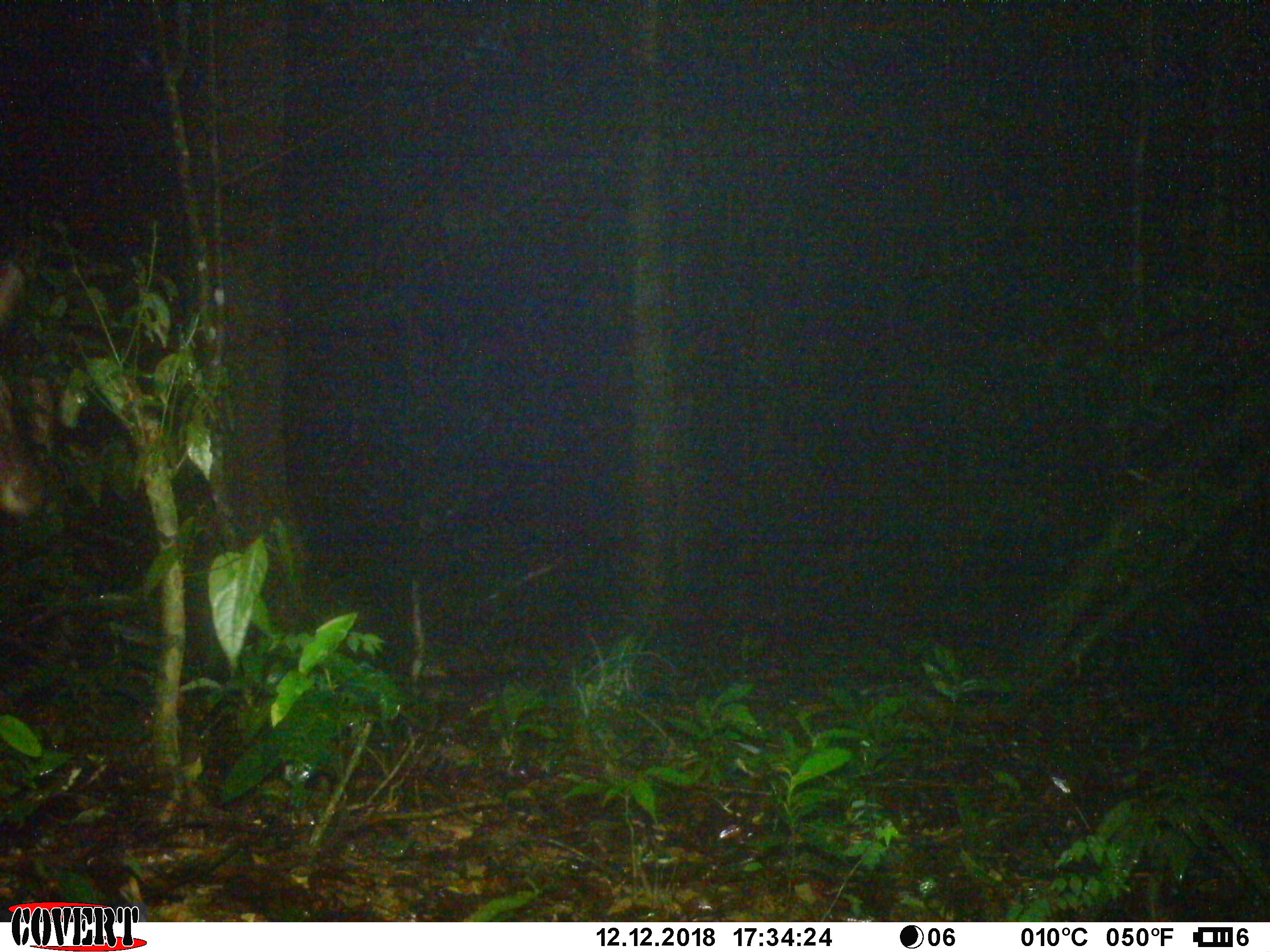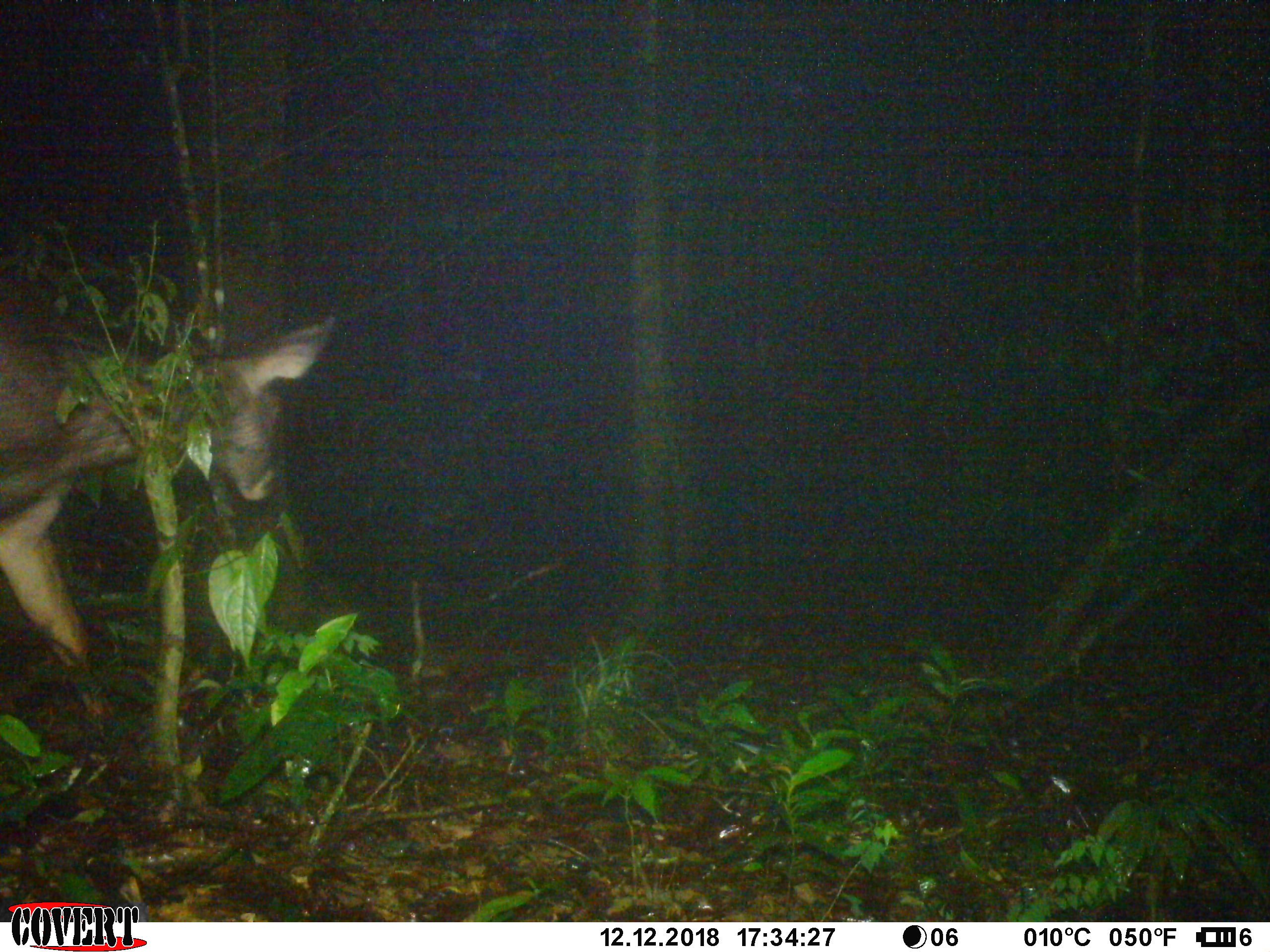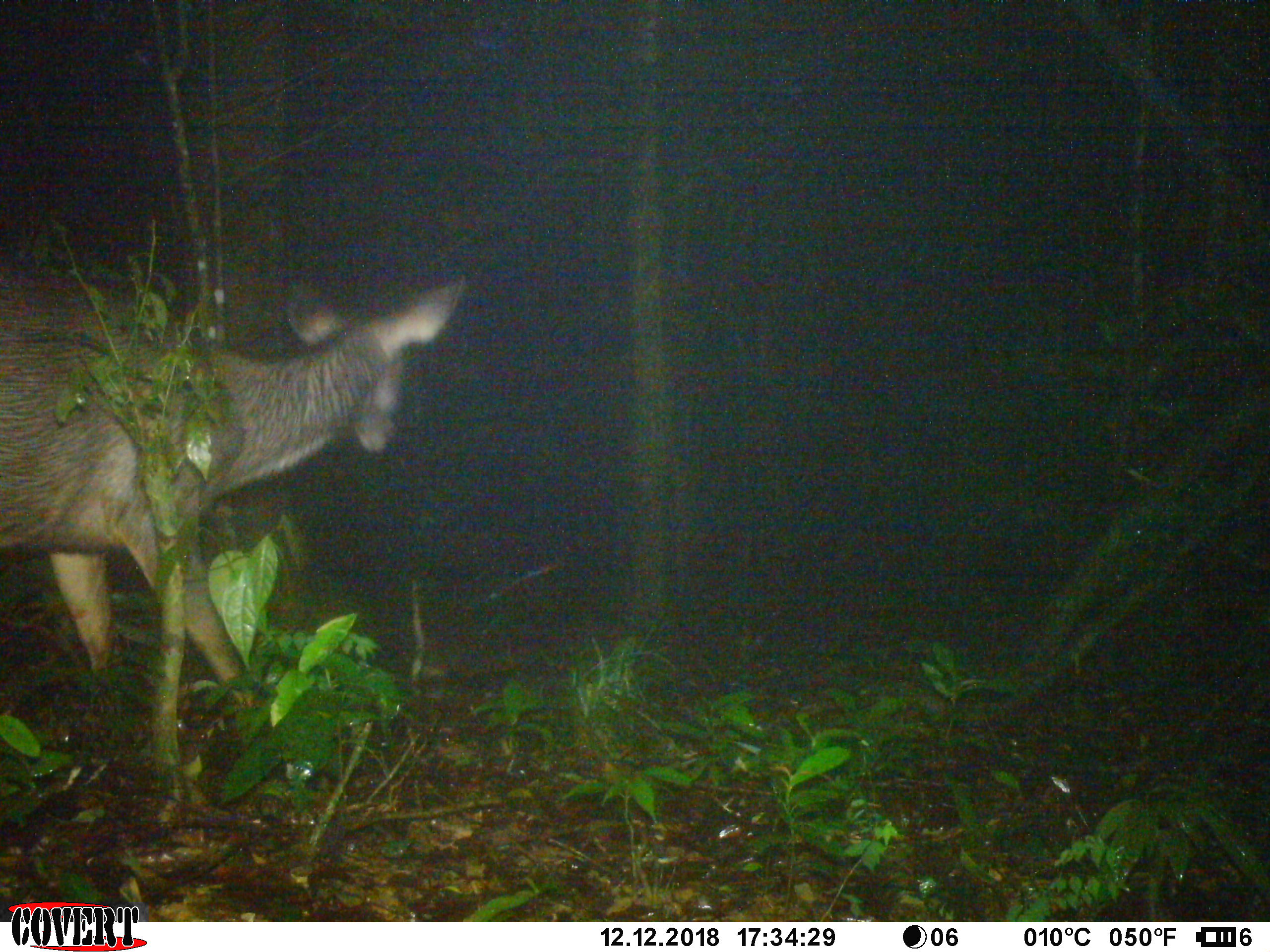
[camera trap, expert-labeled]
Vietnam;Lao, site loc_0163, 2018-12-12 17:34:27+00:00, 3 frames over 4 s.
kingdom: Animalia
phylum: Chordata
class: Mammalia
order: Artiodactyla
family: Cervidae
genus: Rusa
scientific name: Rusa unicolor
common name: sambar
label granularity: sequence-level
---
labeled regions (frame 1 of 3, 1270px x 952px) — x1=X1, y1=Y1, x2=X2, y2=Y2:
sambar: x1=0, y1=261, x2=43, y2=514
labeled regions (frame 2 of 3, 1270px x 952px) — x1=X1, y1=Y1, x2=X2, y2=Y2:
sambar: x1=0, y1=276, x2=335, y2=714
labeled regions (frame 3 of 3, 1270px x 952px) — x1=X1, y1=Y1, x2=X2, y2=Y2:
sambar: x1=0, y1=263, x2=465, y2=711